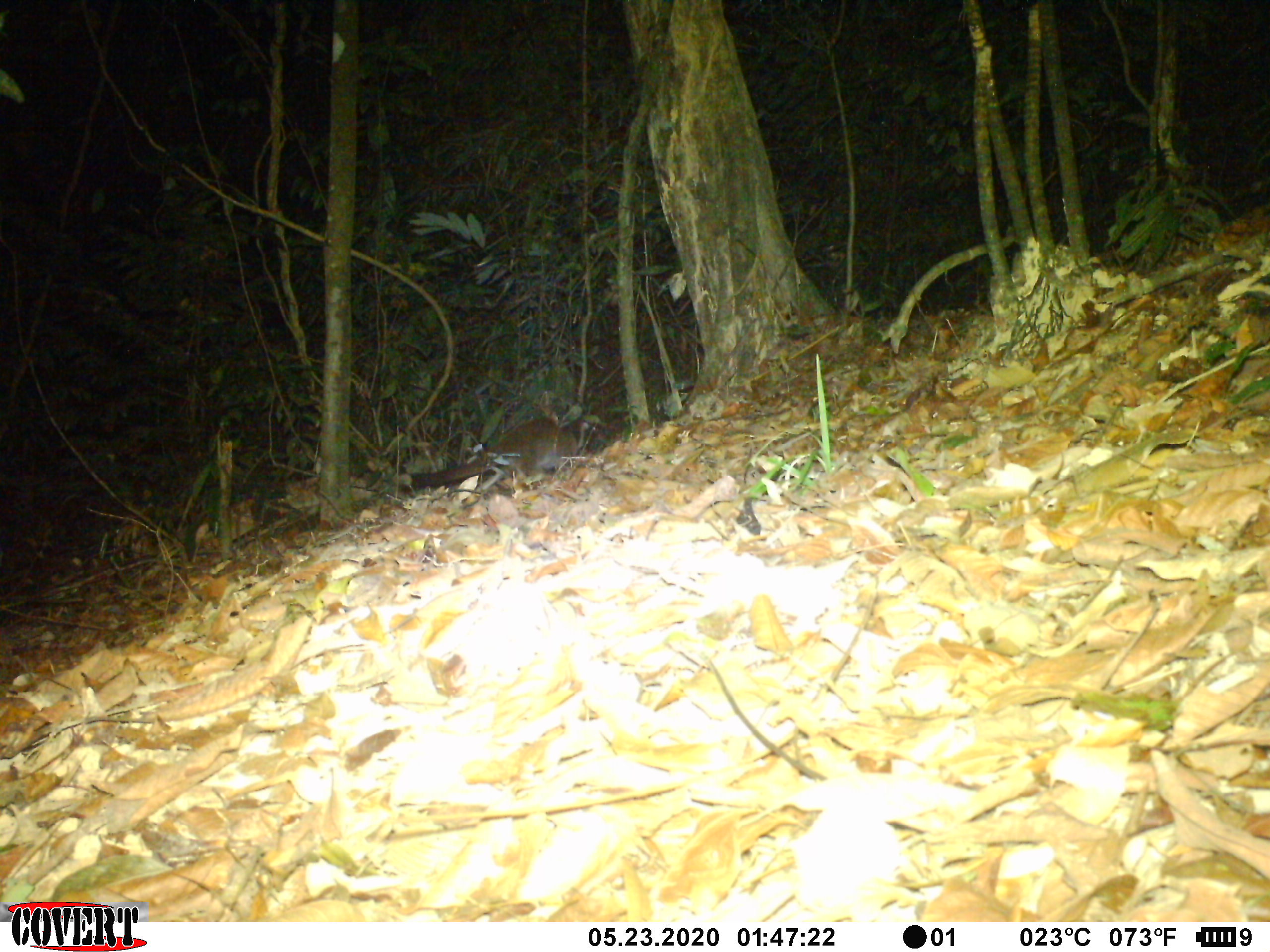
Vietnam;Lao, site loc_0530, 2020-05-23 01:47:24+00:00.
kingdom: Animalia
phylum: Chordata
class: Mammalia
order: Carnivora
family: Viverridae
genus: Paguma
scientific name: Paguma larvata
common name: masked palm civet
Masked palm civet (Paguma larvata). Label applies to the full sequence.